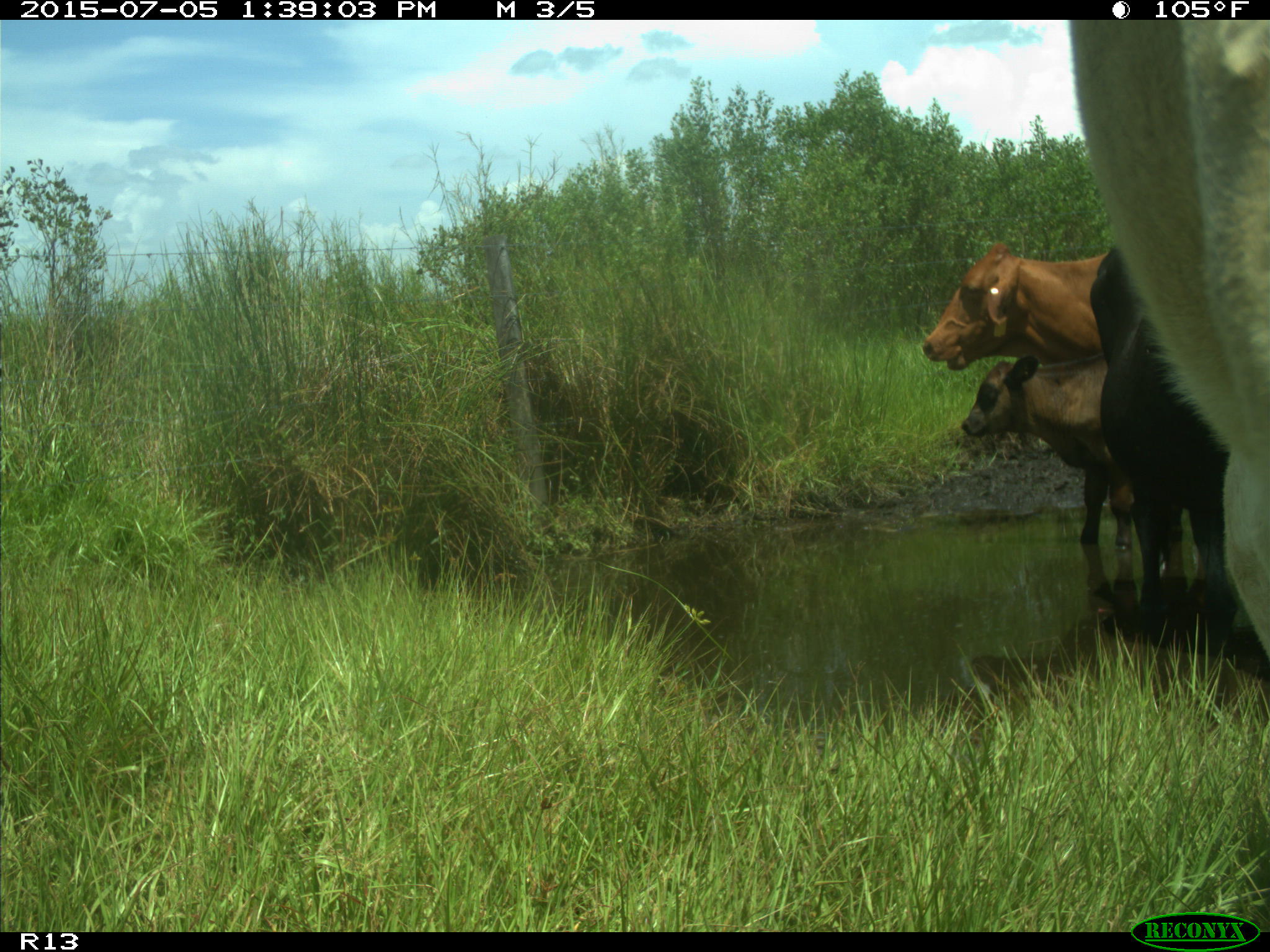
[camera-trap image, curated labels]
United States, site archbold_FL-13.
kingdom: Animalia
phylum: Chordata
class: Mammalia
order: Artiodactyla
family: Bovidae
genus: Bos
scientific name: Bos taurus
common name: domestic cow